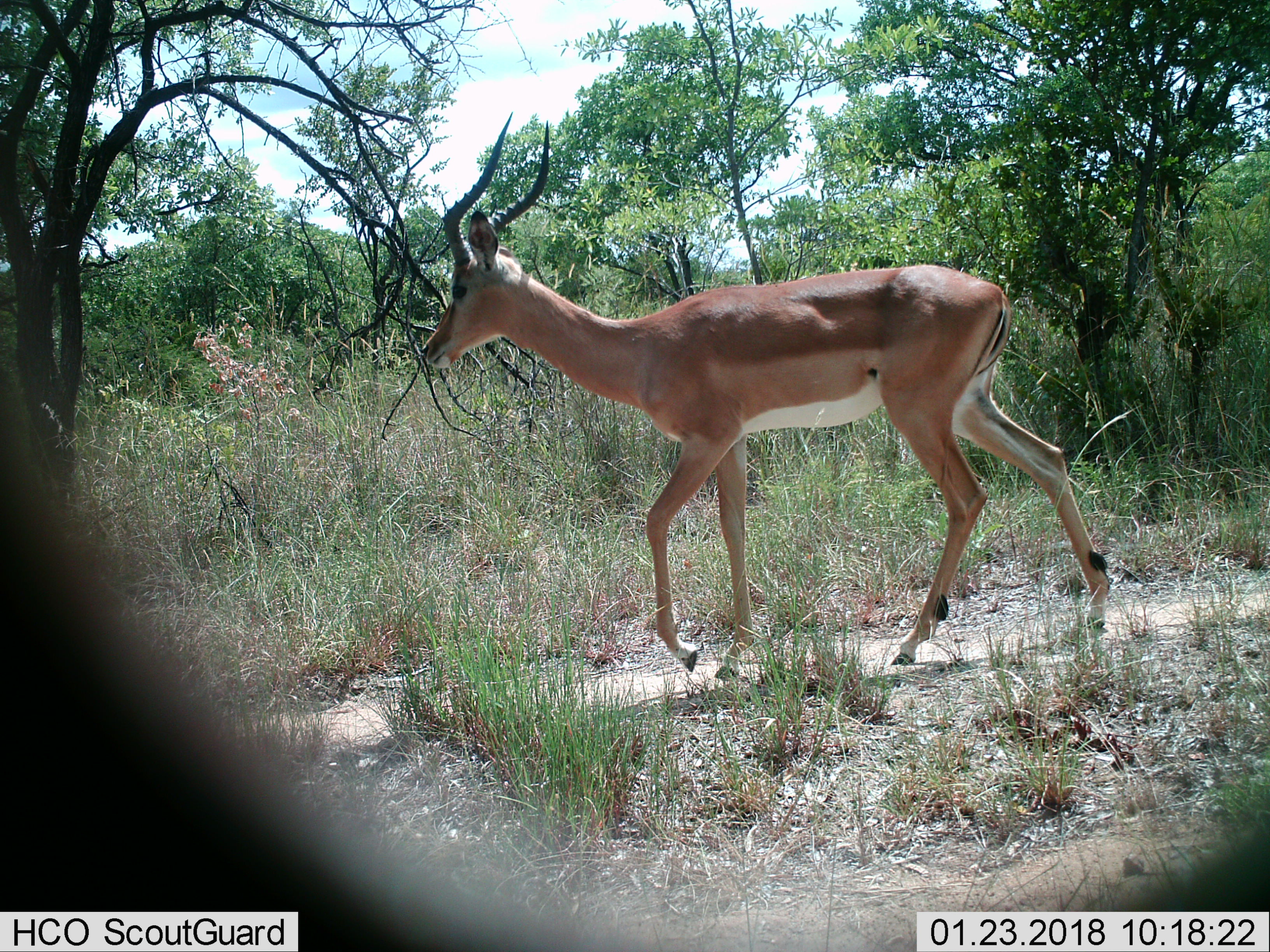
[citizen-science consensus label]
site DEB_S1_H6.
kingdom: Animalia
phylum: Chordata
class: Mammalia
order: Artiodactyla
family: Bovidae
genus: Aepyceros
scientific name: Aepyceros melampus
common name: impala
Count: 1.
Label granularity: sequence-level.